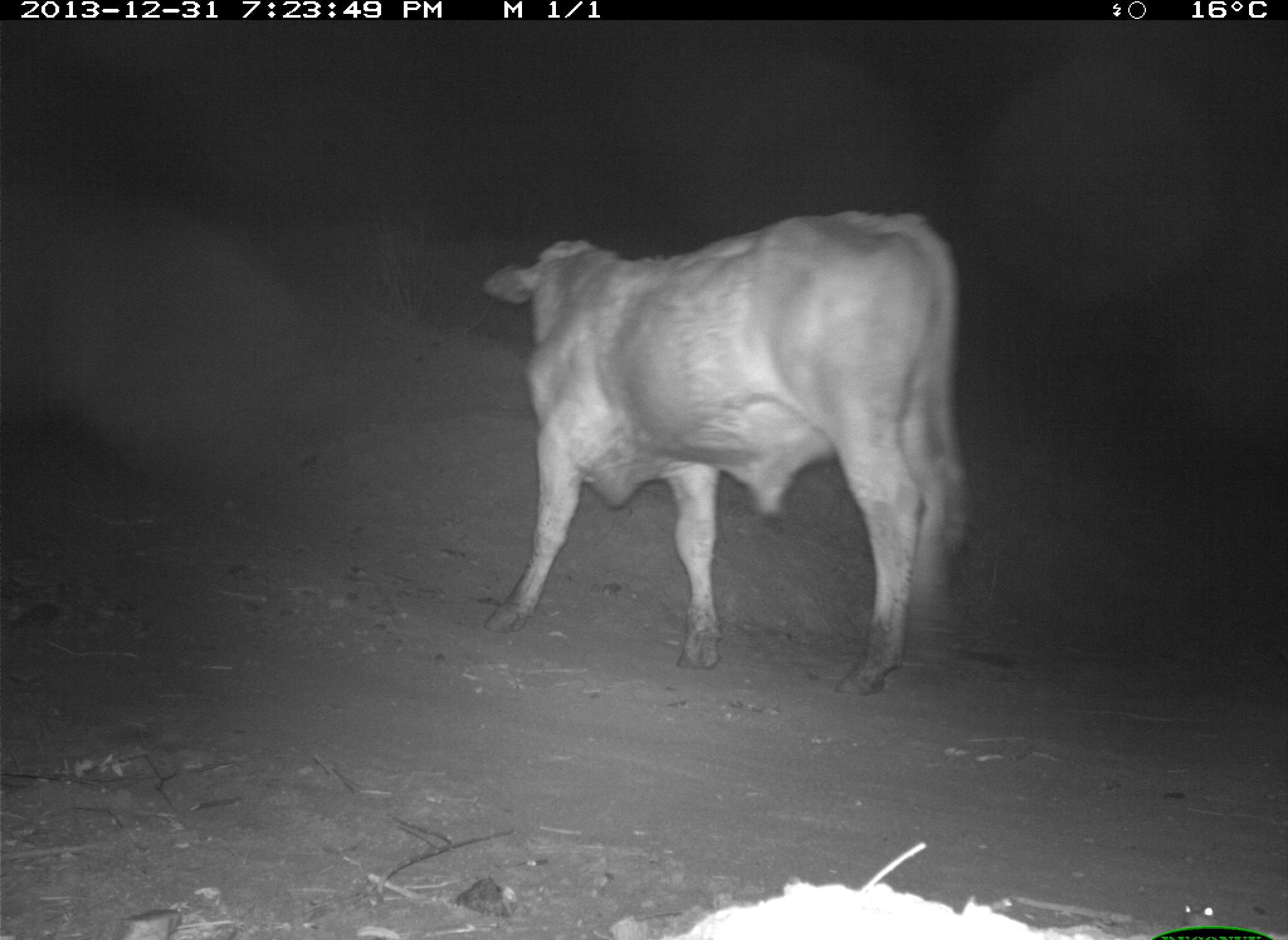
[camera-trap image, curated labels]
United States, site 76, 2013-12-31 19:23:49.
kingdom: Animalia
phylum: Chordata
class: Mammalia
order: Artiodactyla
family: Bovidae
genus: Bos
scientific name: Bos taurus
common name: cow